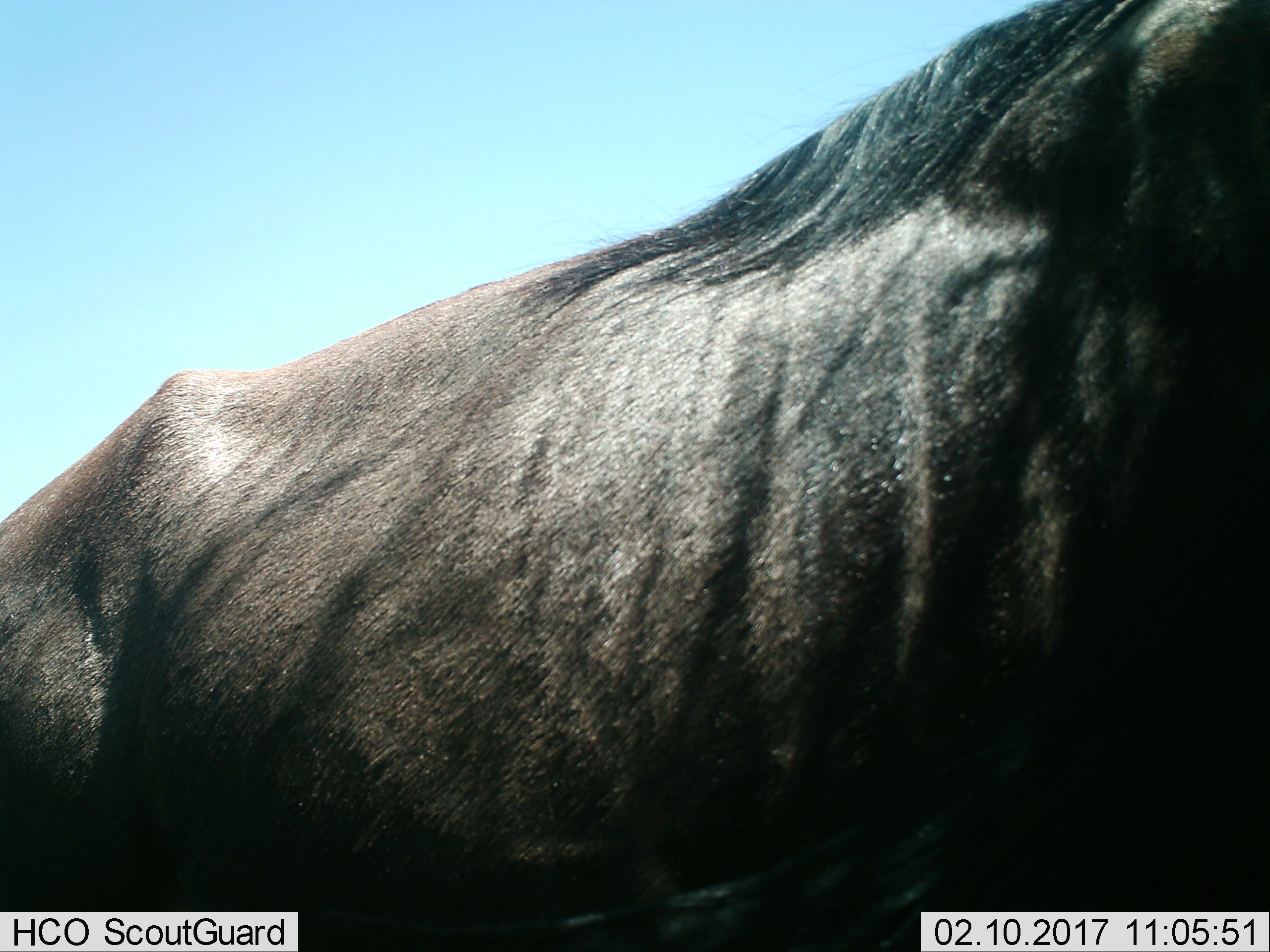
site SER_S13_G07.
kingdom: Animalia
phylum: Chordata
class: Mammalia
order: Artiodactyla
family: Bovidae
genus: Connochaetes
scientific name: Connochaetes taurinus taurinus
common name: blue wildebeest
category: wildebeestblue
Wildebeestblue (blue wildebeest) (Connochaetes taurinus taurinus), count 1. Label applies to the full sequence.